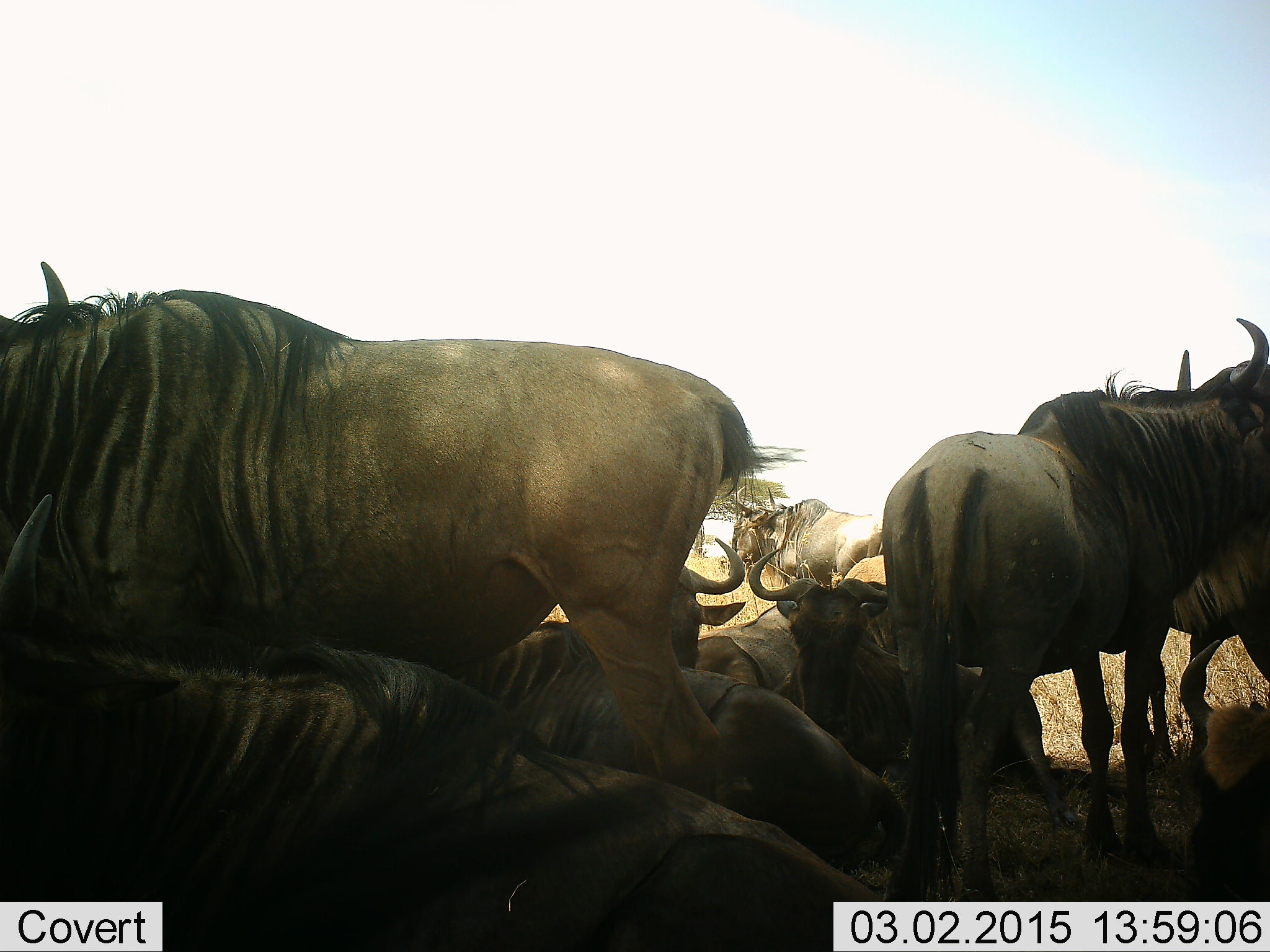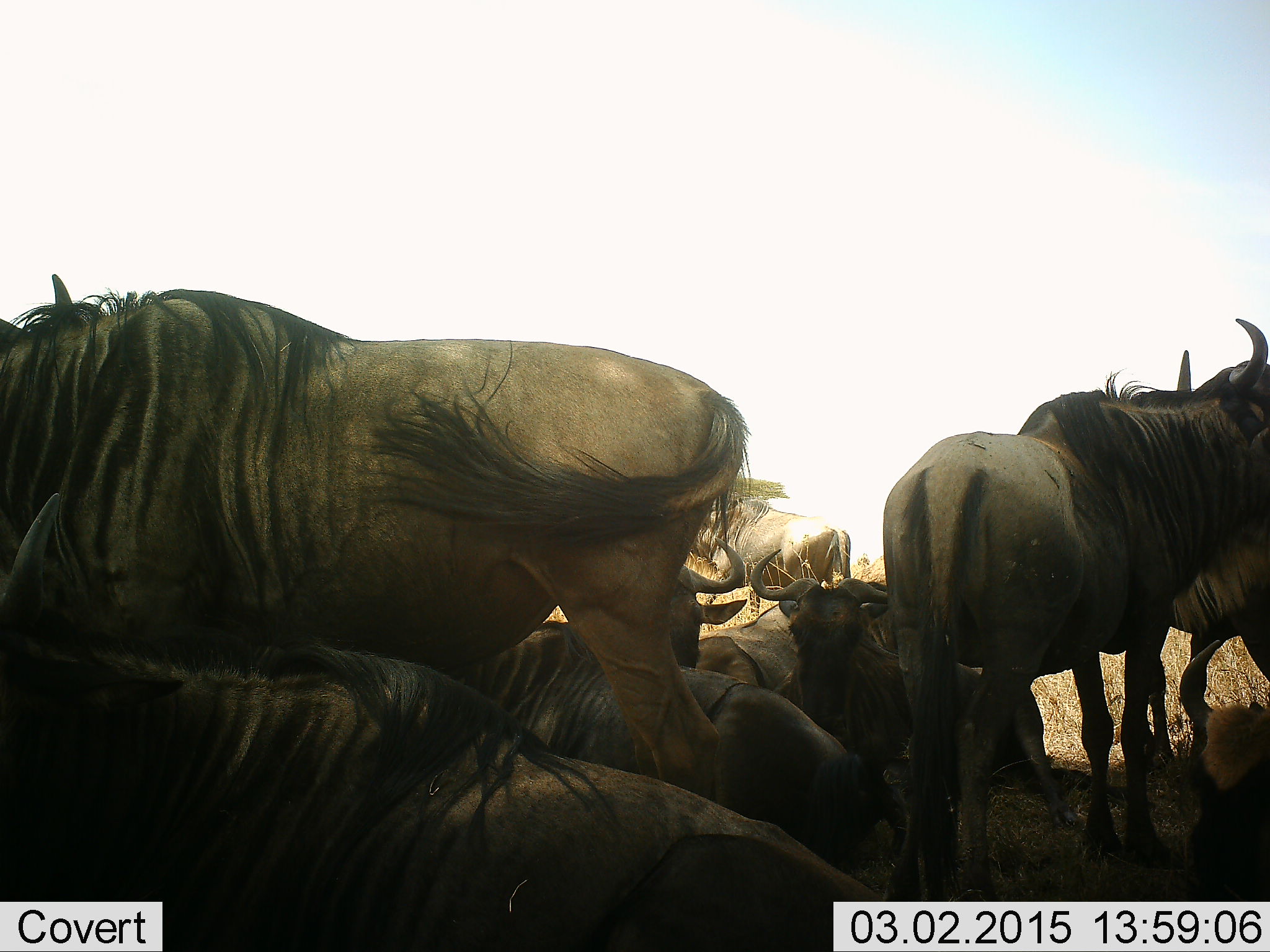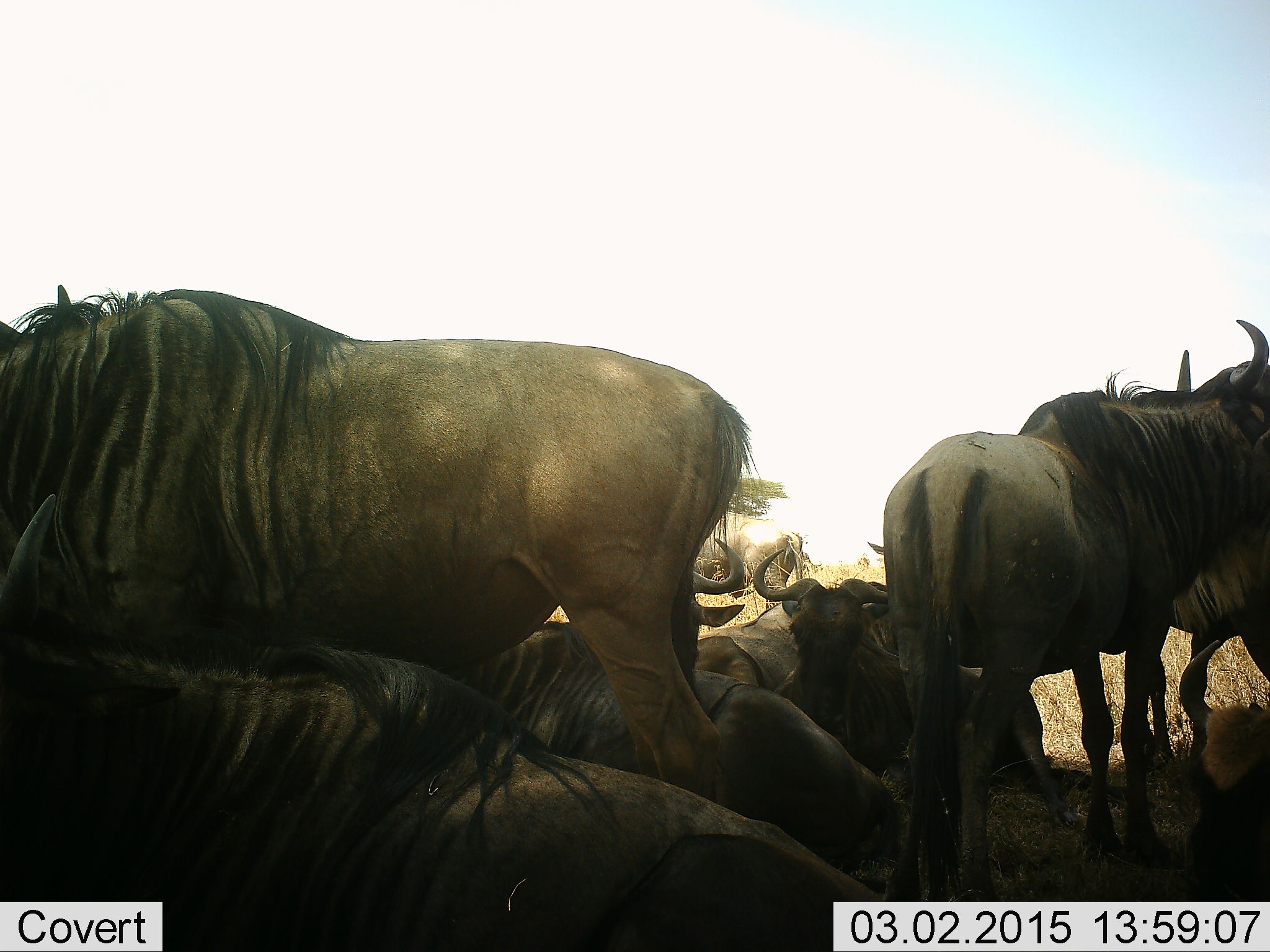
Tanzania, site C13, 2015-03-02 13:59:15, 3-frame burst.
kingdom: Animalia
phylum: Chordata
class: Mammalia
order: Artiodactyla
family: Bovidae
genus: Connochaetes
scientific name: Connochaetes taurinus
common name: blue wildebeest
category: wildebeest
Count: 10.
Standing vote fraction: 70%.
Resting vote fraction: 90%.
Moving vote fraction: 40%.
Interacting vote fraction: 10%.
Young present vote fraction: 0%.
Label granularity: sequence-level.